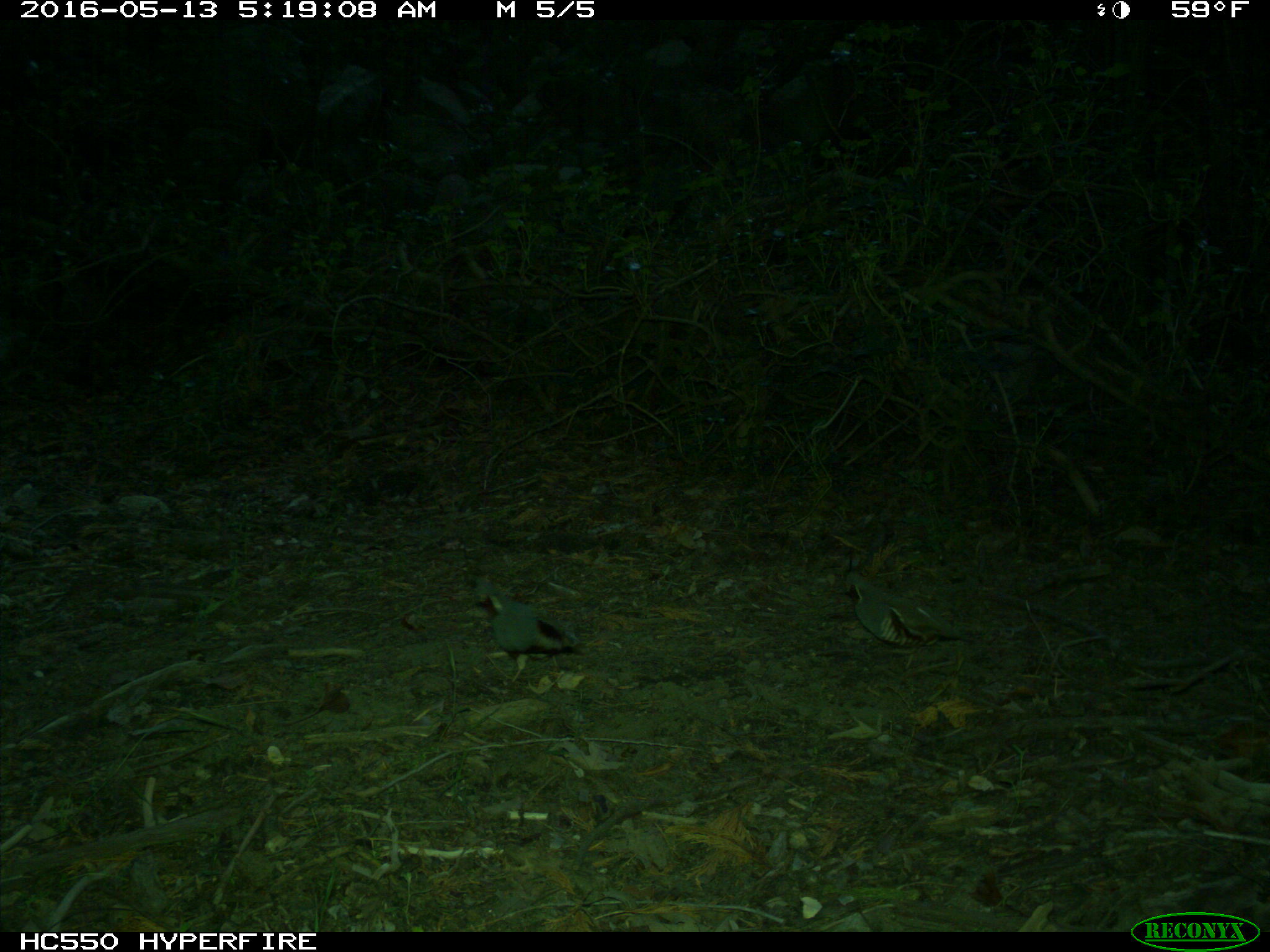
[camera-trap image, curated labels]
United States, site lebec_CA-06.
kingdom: Animalia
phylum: Chordata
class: Aves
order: Galliformes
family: Odontophoridae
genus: Callipepla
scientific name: Callipepla californica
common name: california quail